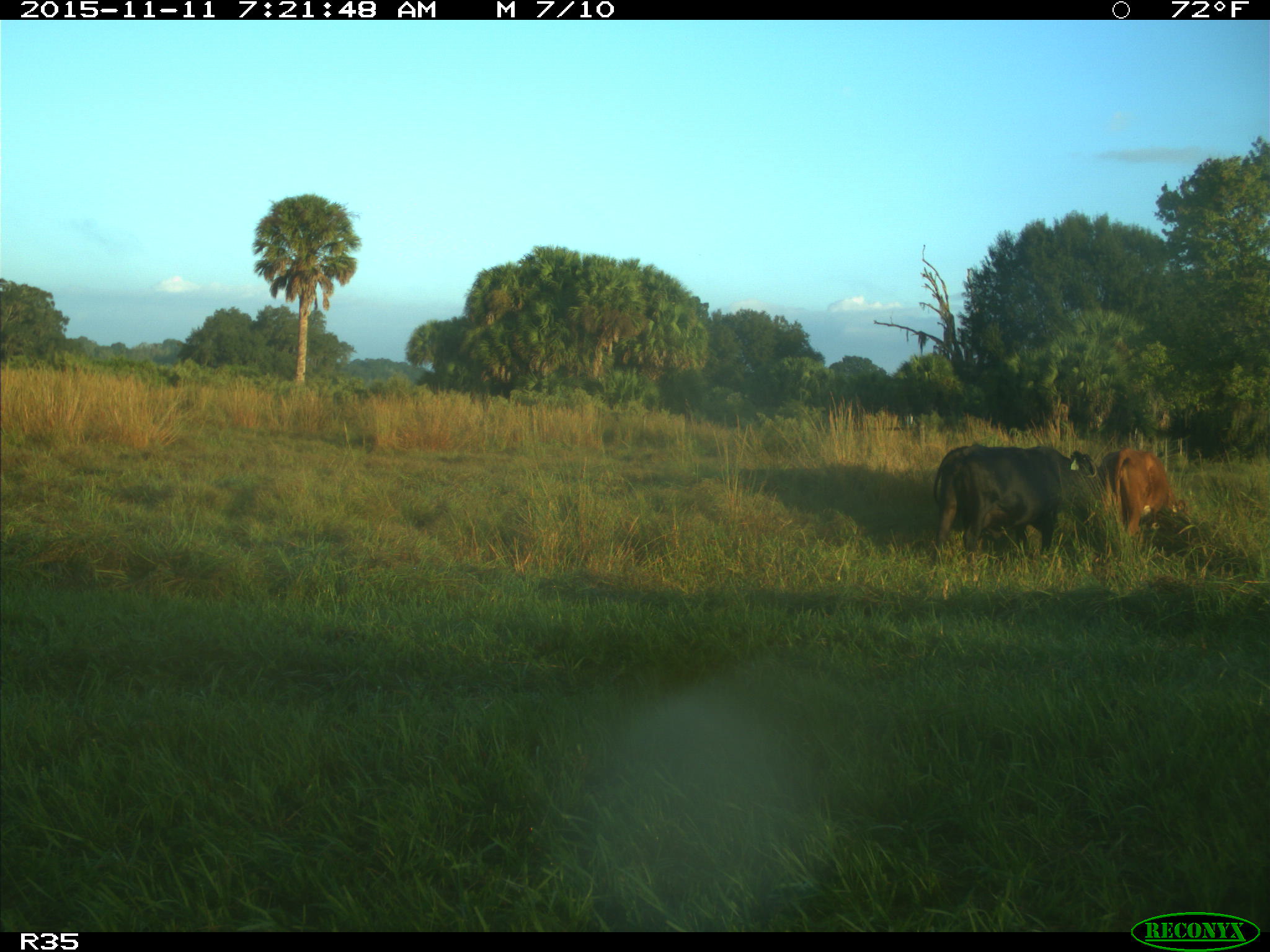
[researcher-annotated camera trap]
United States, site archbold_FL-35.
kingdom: Animalia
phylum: Chordata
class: Mammalia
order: Artiodactyla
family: Bovidae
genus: Bos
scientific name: Bos taurus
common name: domestic cow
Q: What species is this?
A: Bos taurus (domestic cow).